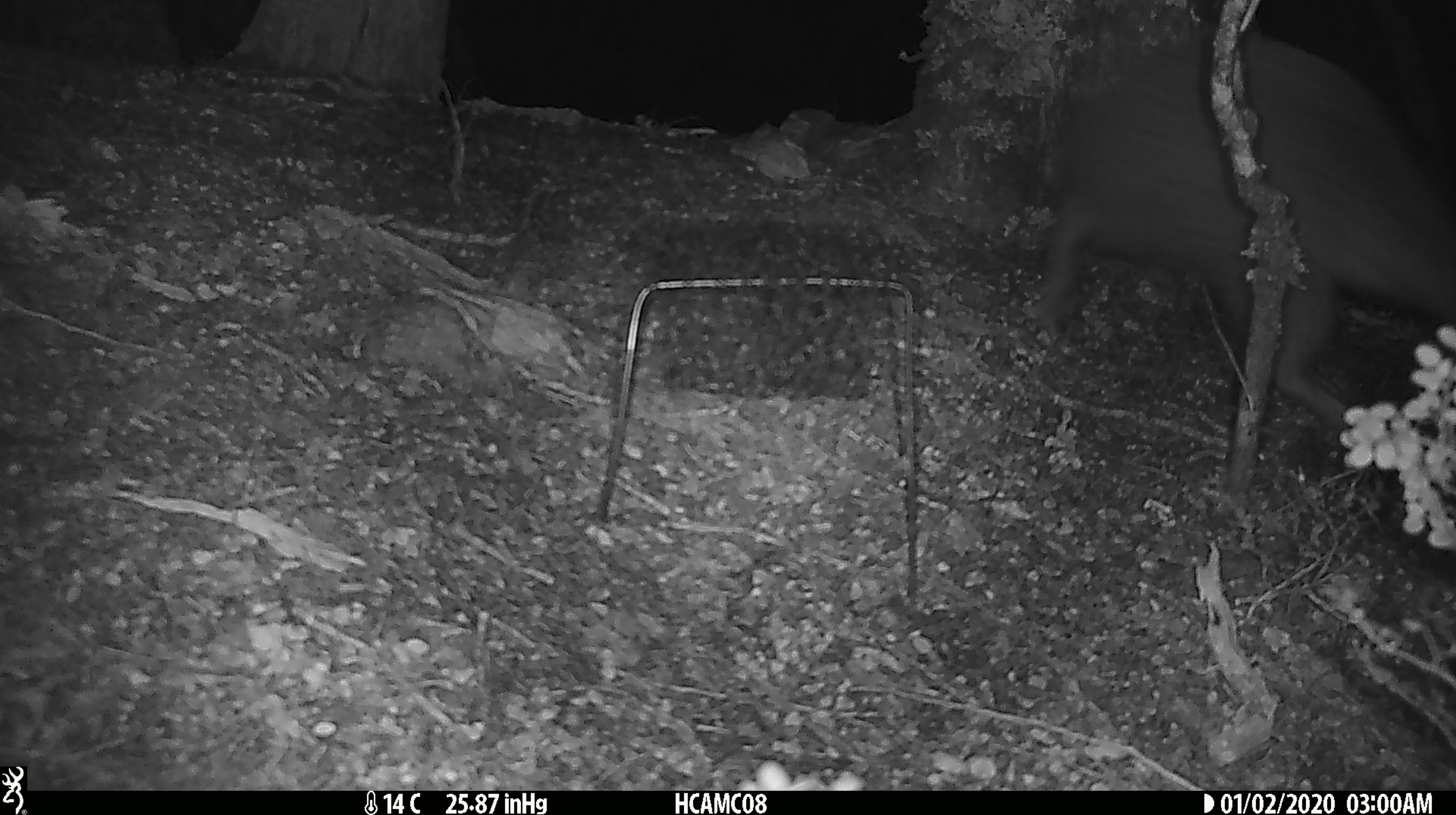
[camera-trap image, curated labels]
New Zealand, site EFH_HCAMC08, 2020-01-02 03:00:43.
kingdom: Animalia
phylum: Chordata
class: Aves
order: Apterygiformes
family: Apterygidae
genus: Apteryx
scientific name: Apteryx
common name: kiwi